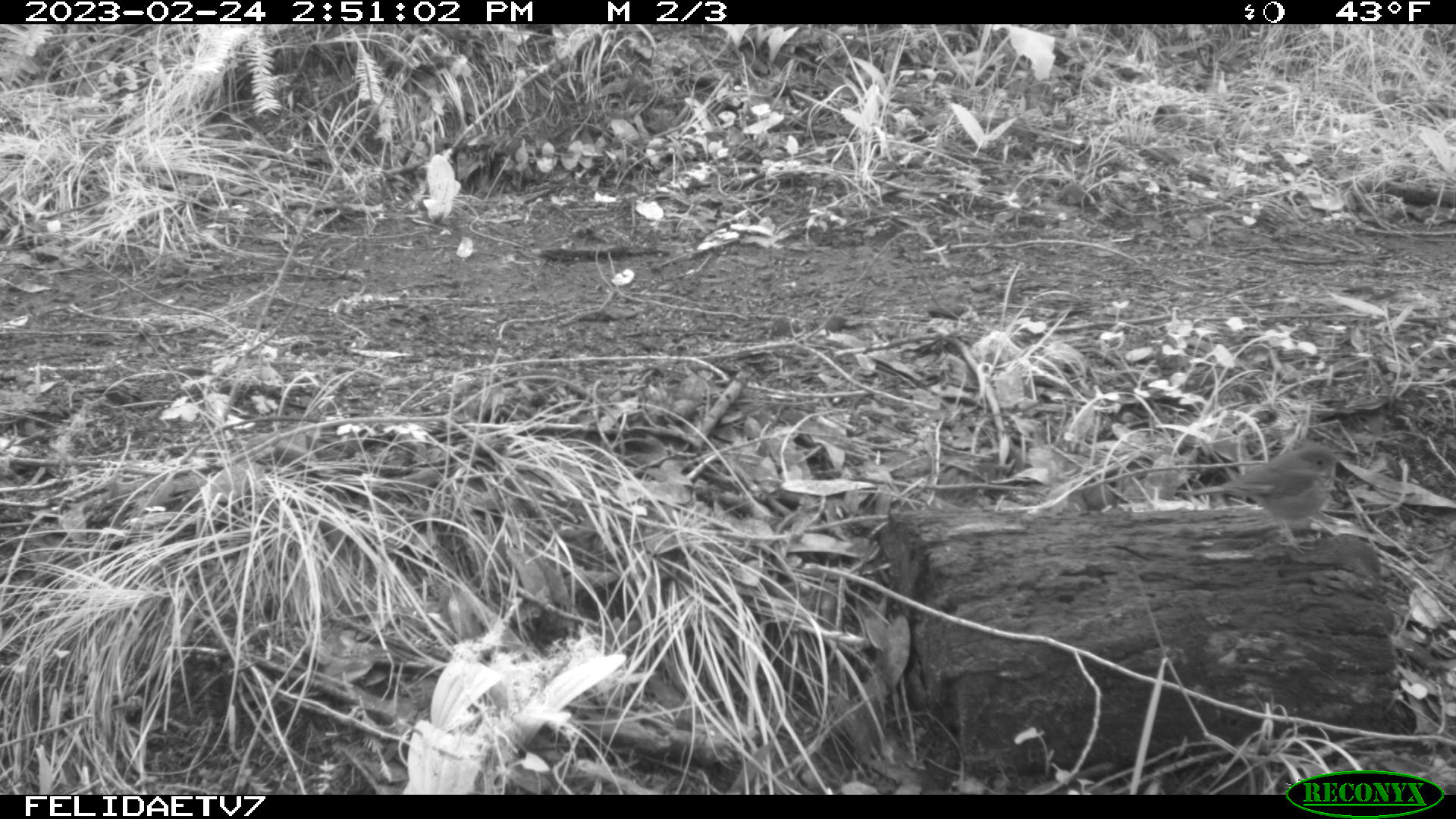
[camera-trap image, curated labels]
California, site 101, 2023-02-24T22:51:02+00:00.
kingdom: Animalia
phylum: Chordata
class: Aves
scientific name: Aves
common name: bird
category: unknown bird